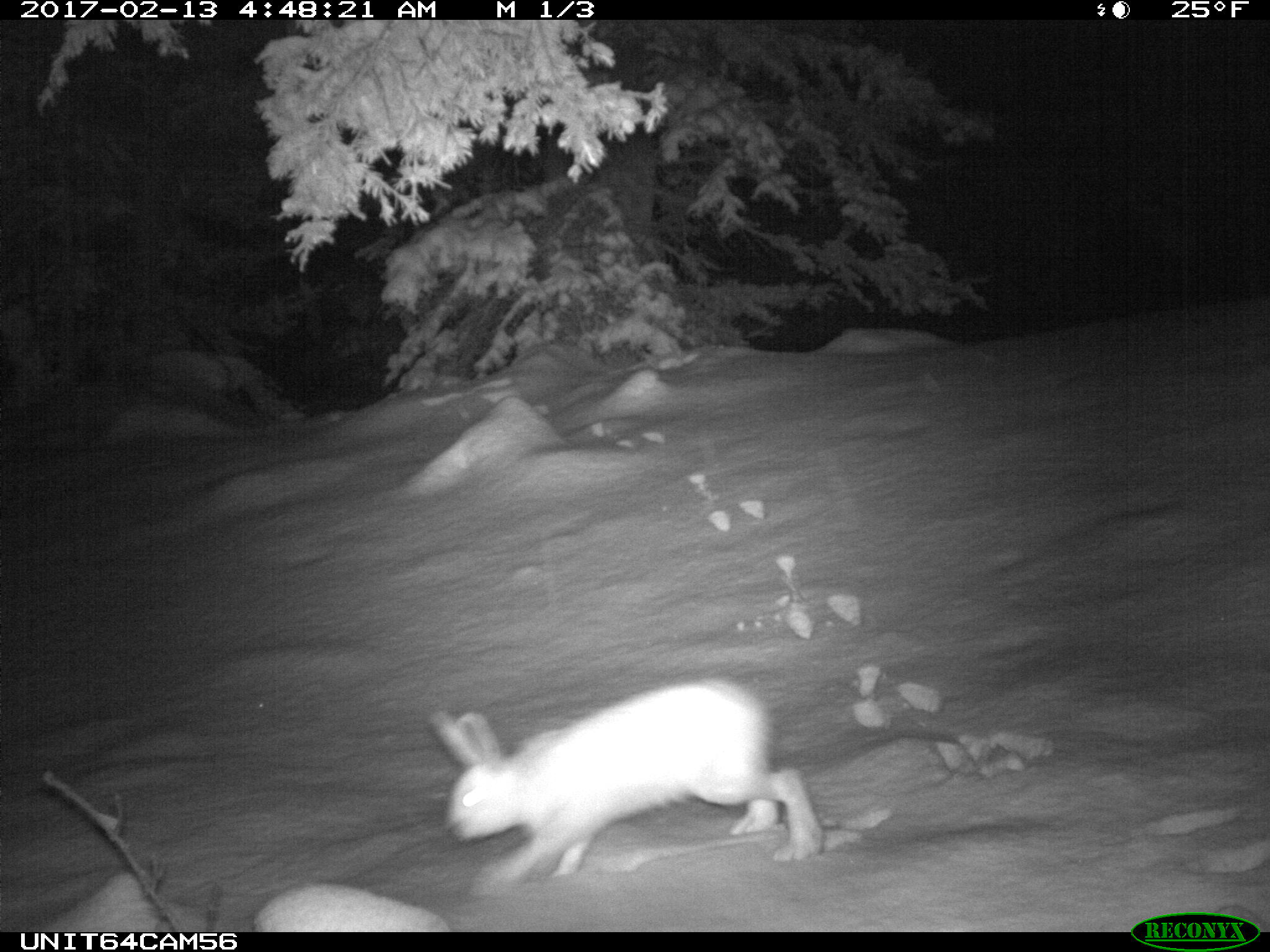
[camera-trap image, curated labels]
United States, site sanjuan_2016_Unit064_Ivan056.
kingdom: Animalia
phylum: Chordata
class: Mammalia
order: Lagomorpha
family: Leporidae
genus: Lepus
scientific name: Lepus americanus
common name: snowshoe hare